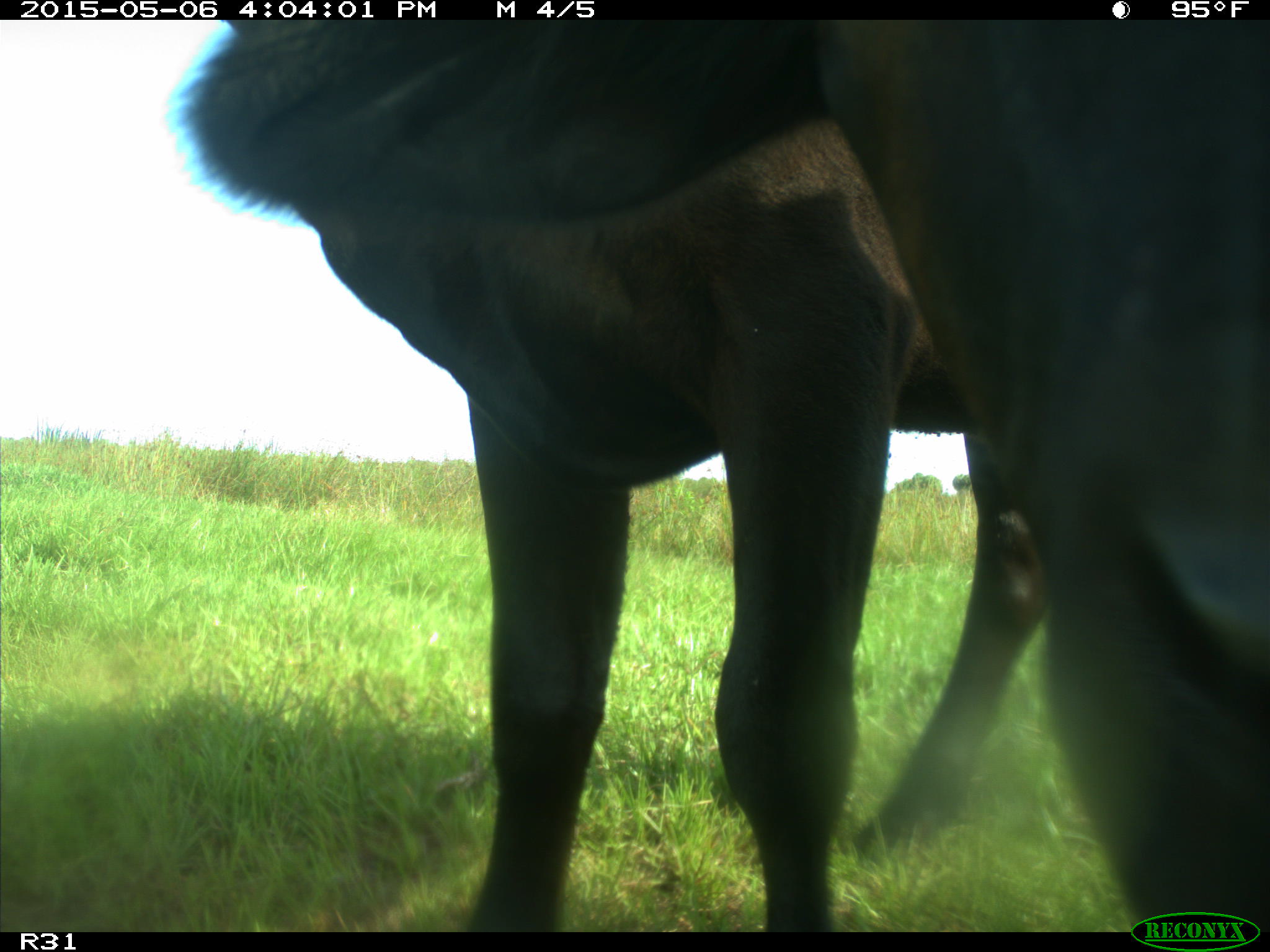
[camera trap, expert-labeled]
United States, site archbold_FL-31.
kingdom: Animalia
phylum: Chordata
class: Mammalia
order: Artiodactyla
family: Bovidae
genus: Bos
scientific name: Bos taurus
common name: domestic cow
Bos taurus (domestic cow).